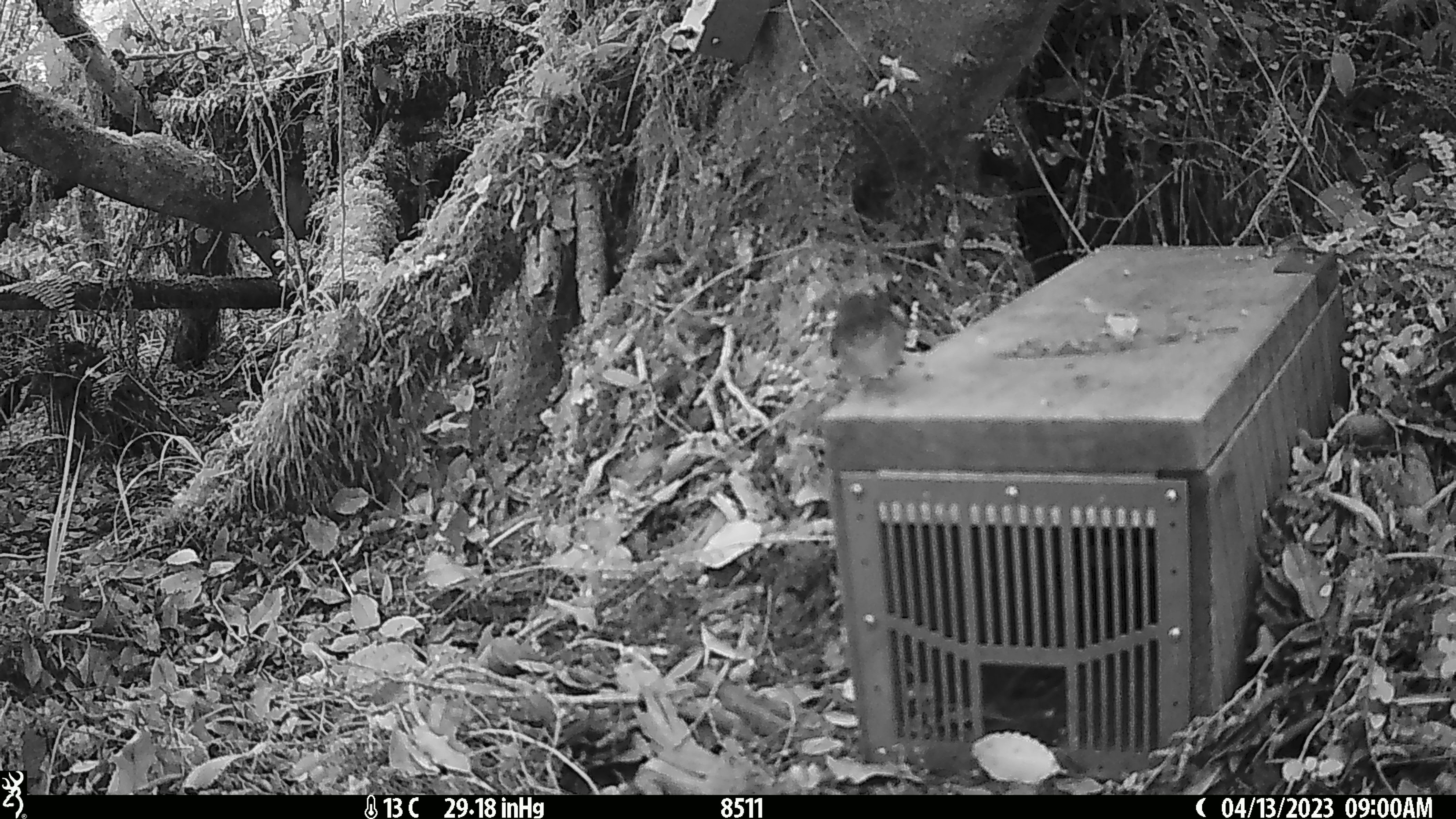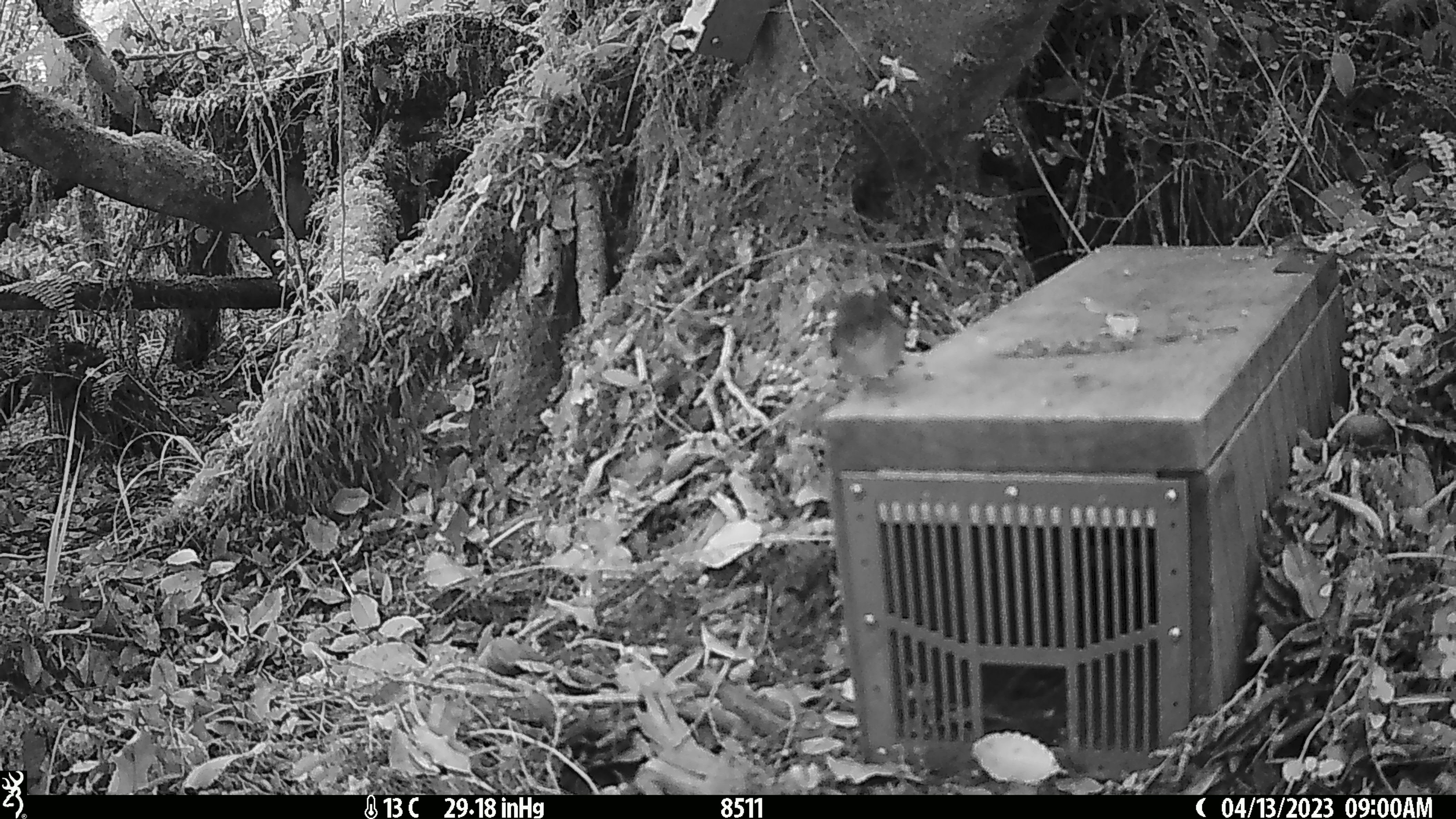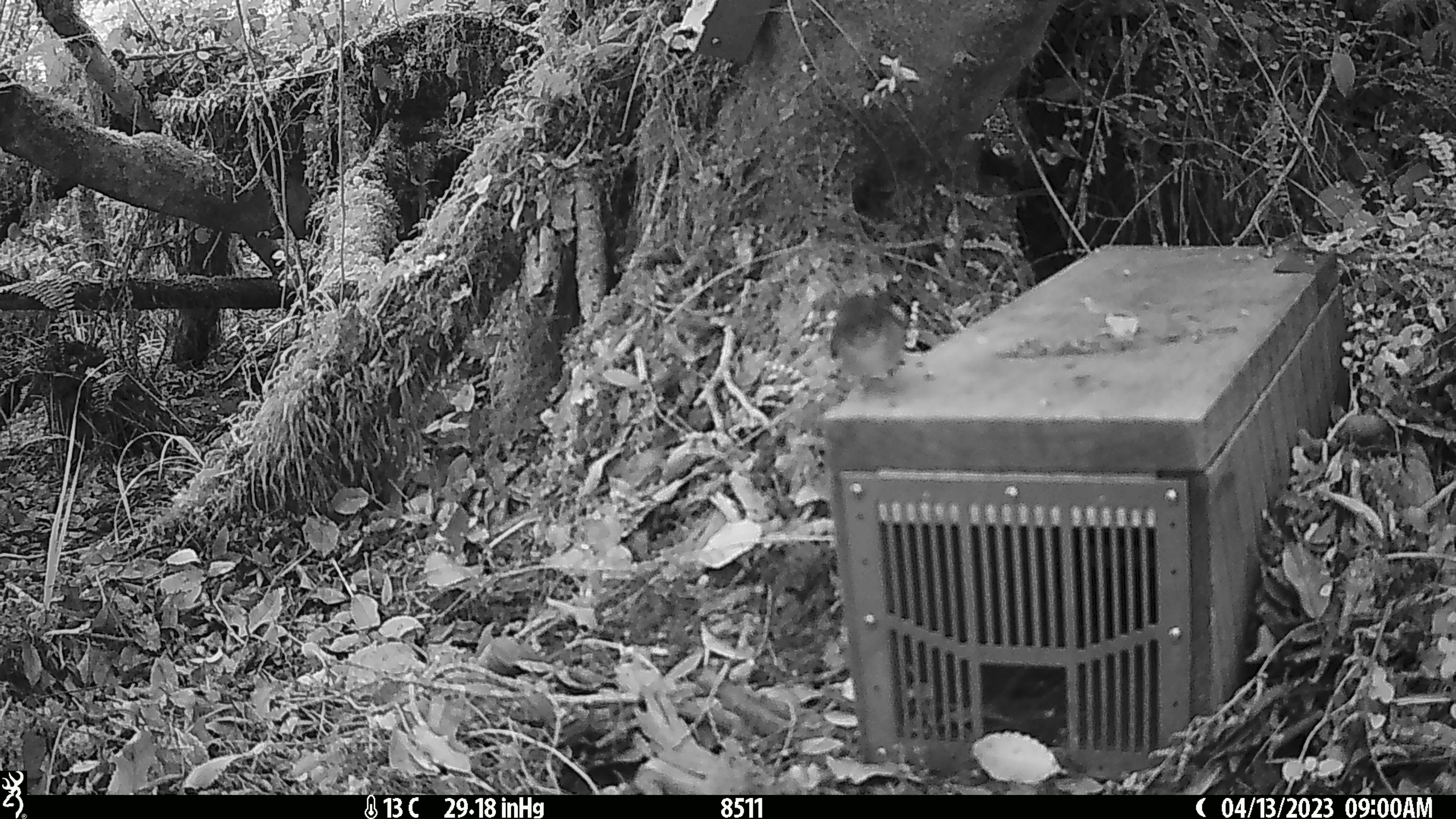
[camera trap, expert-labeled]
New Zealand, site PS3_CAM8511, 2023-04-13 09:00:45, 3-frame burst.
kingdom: Animalia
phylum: Chordata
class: Aves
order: Passeriformes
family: Petroicidae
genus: Petroica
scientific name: Petroica macrocephala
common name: tomtit